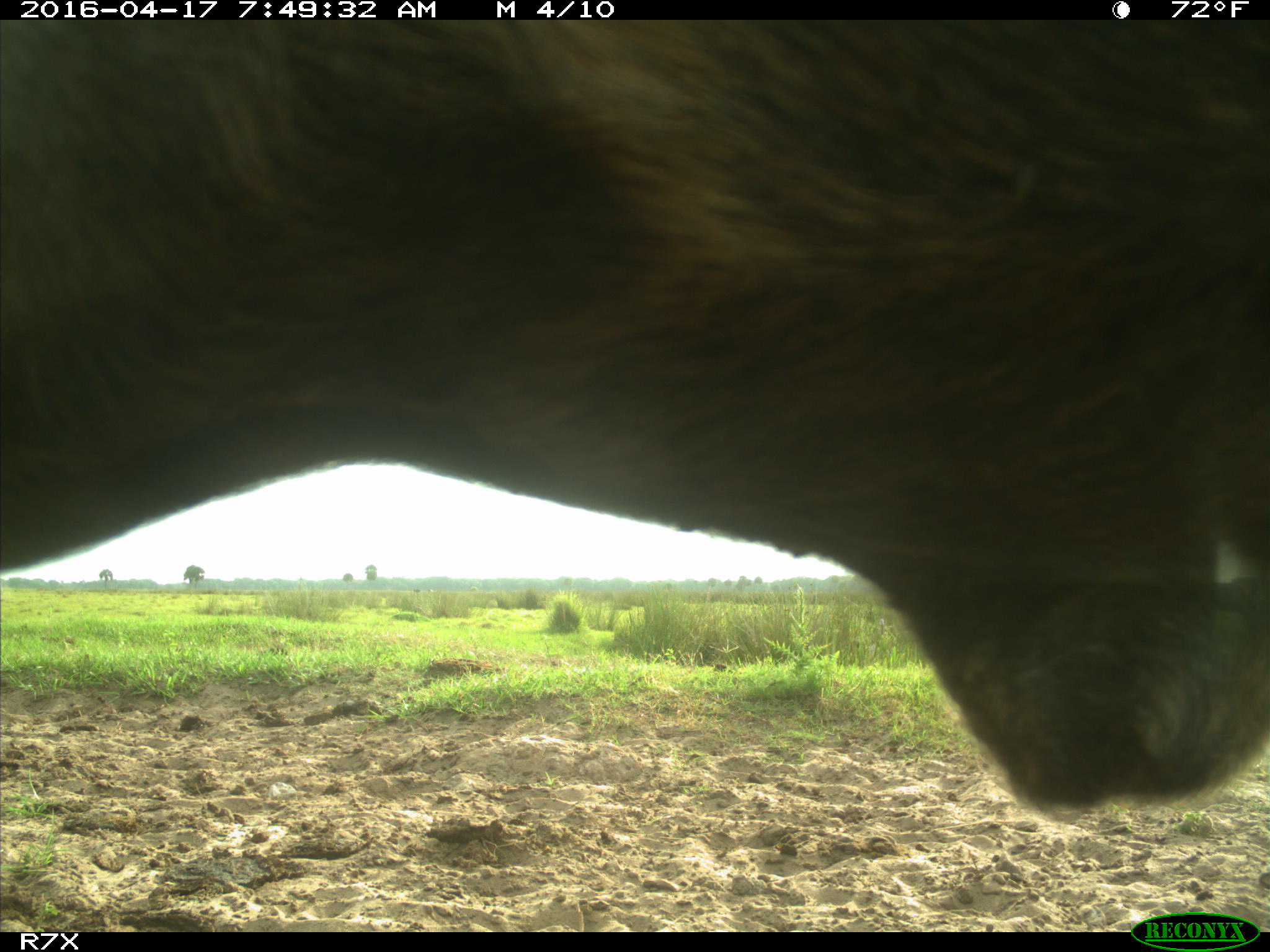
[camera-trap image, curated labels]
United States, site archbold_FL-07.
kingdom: Animalia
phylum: Chordata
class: Mammalia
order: Artiodactyla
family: Bovidae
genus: Bos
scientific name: Bos taurus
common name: domestic cow